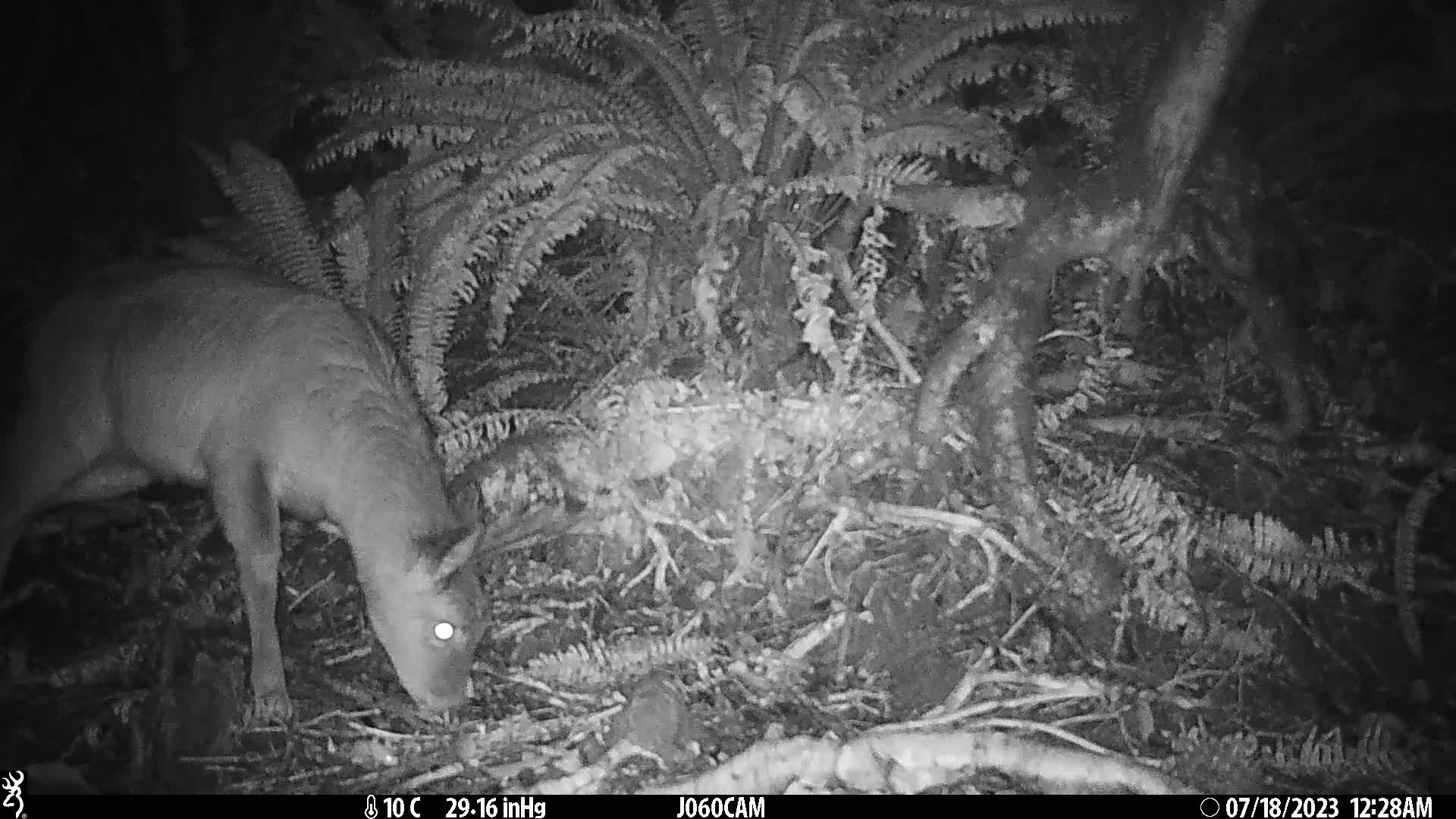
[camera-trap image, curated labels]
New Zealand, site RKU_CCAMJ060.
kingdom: Animalia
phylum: Chordata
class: Mammalia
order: Artiodactyla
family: Cervidae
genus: Odocoileus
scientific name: Odocoileus virginianus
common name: white-tailed deer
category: white tailed deer